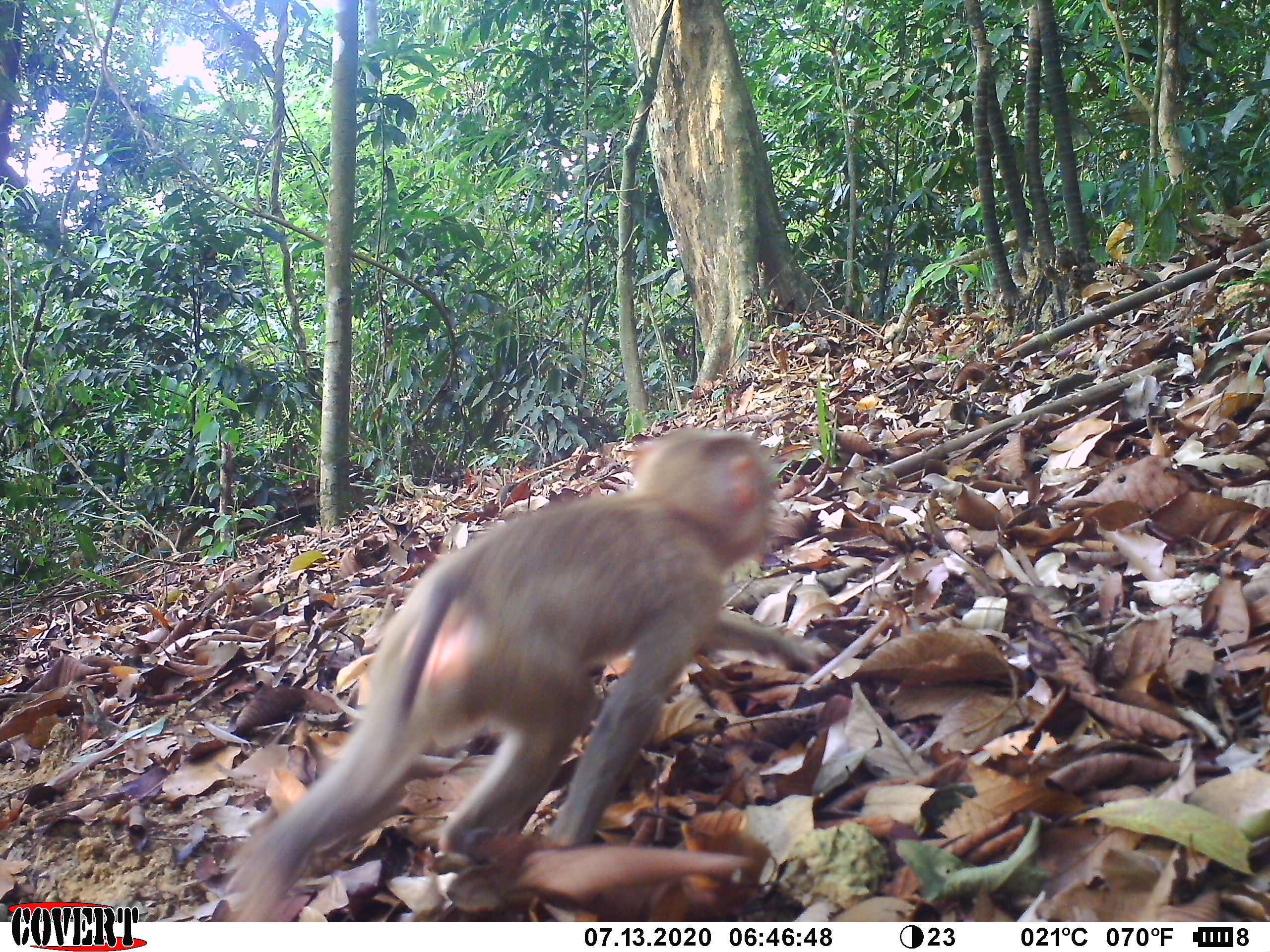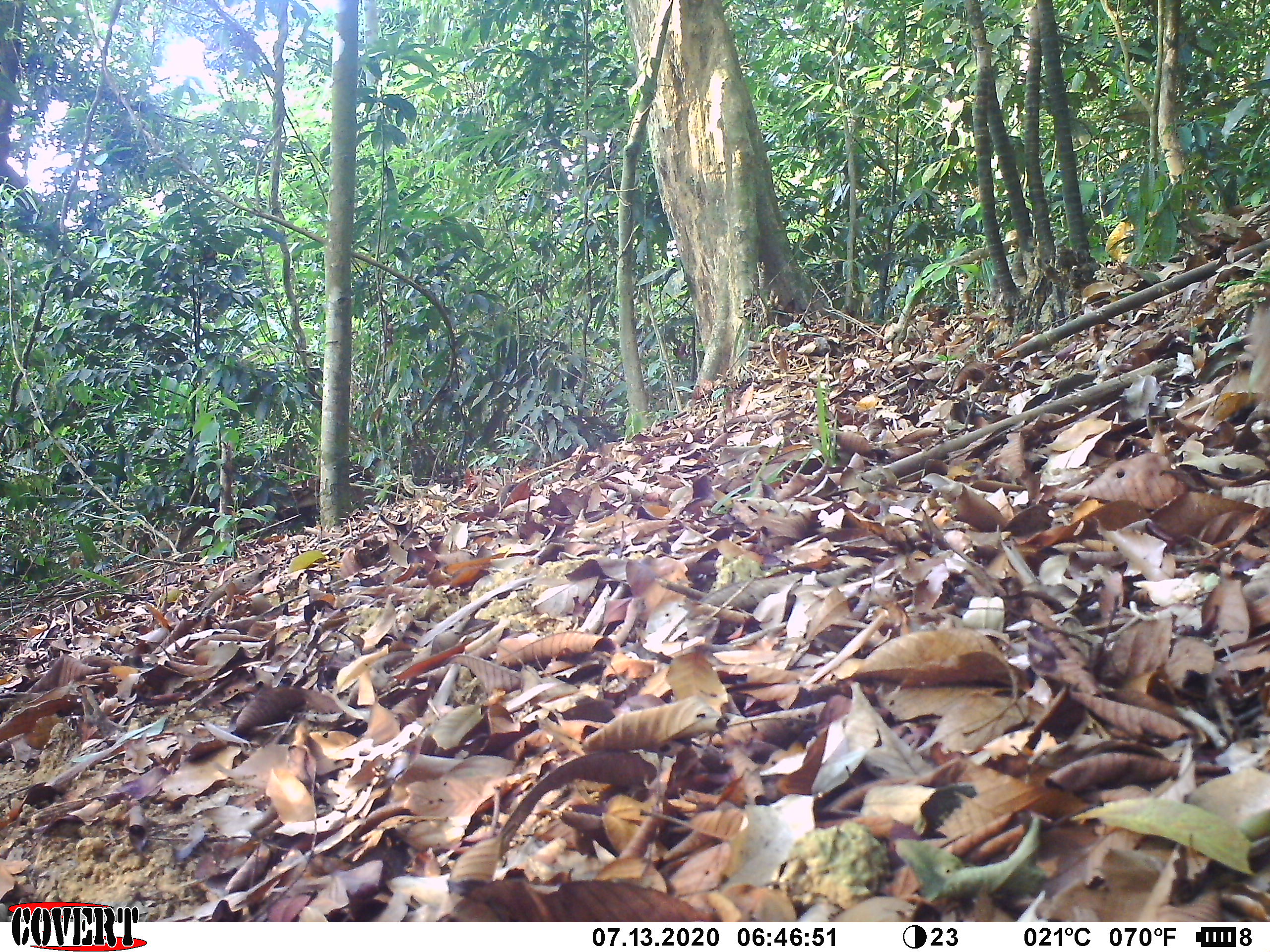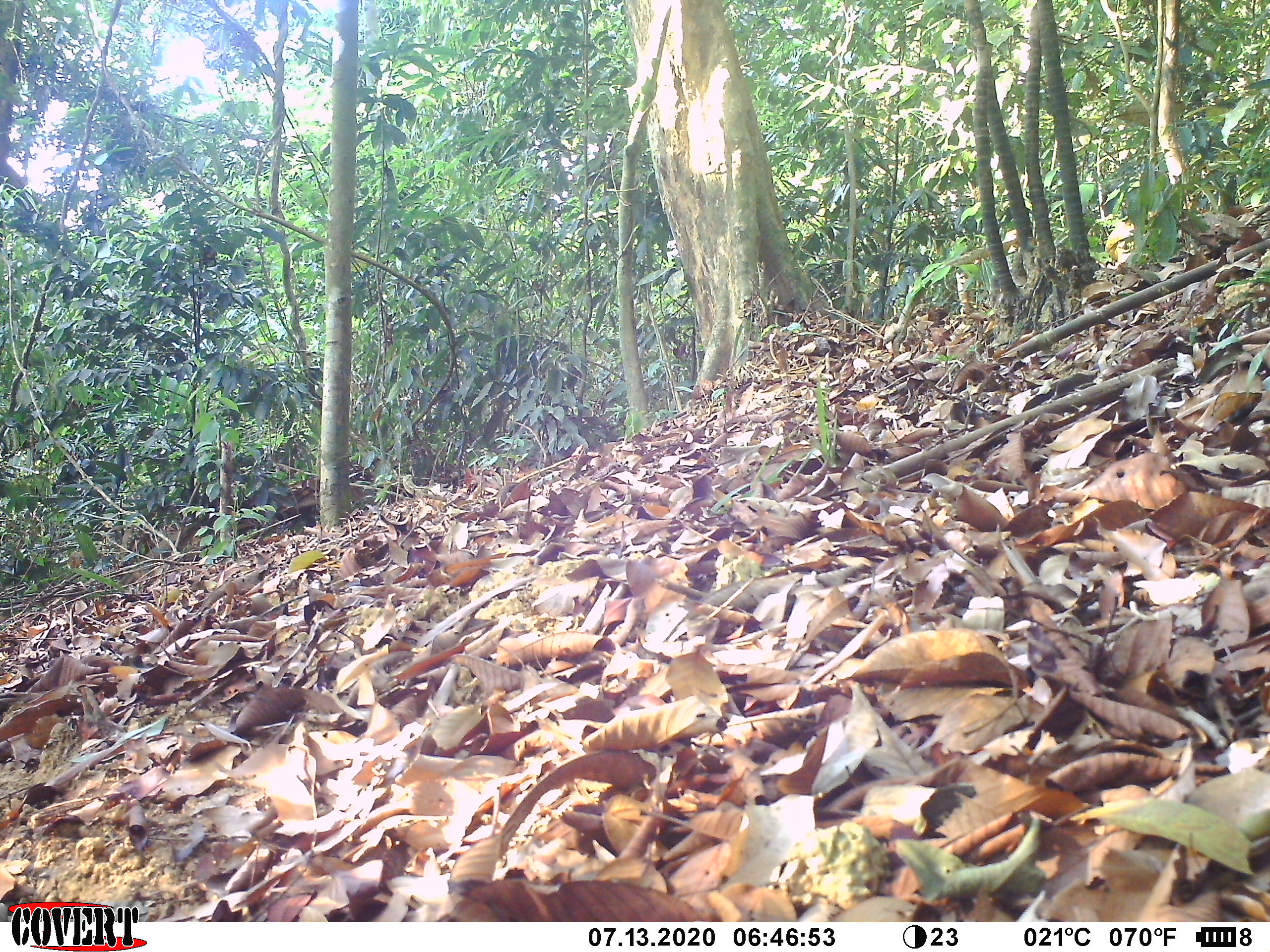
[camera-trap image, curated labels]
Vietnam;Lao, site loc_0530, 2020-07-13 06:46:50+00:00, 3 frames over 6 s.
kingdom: Animalia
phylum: Chordata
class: Mammalia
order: Primates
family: Cercopithecidae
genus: Macaca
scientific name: Macaca nemestrina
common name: pig-tailed macaque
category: pig tailed macaque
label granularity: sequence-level